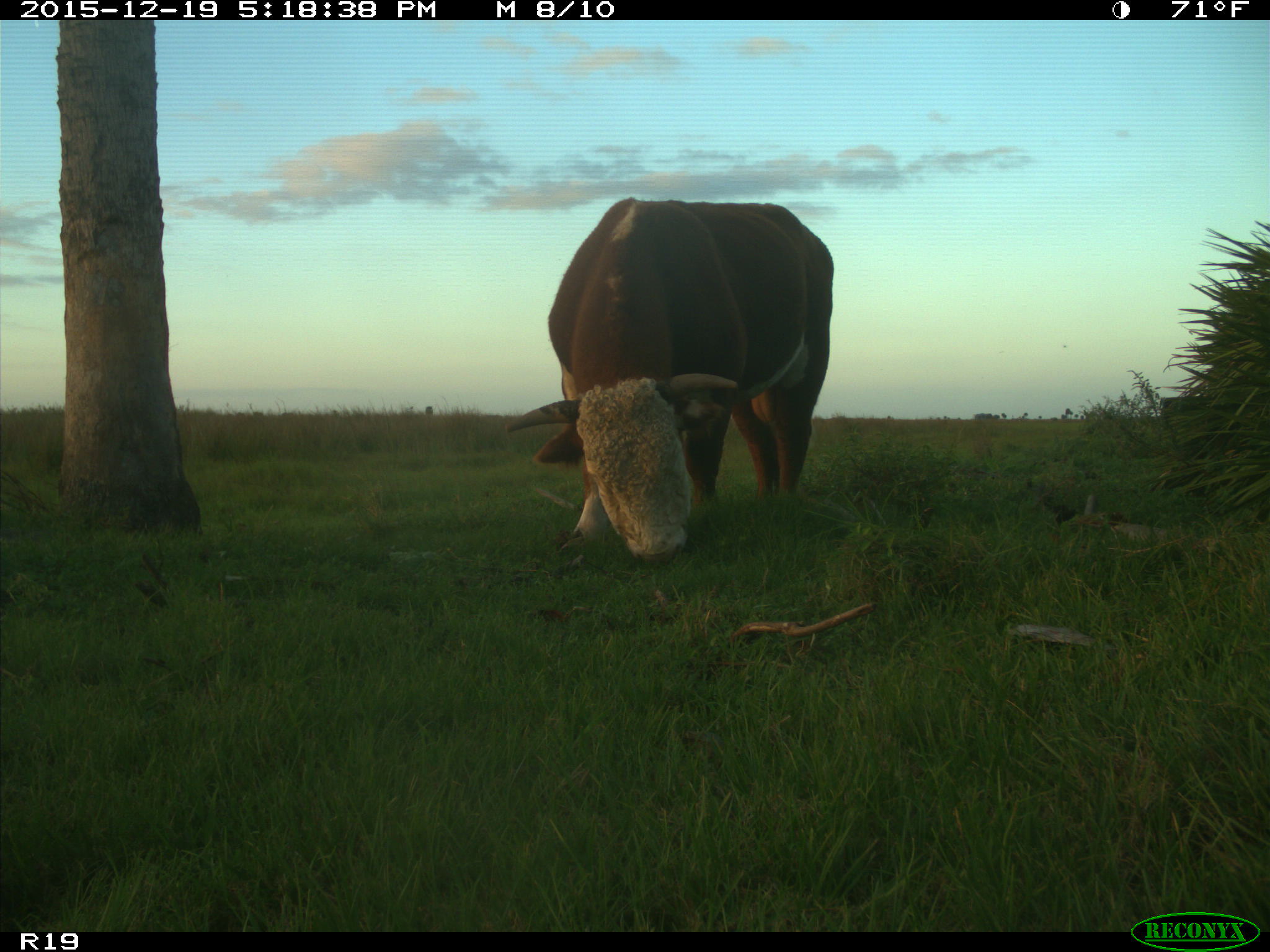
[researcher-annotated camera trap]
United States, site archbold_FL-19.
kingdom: Animalia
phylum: Chordata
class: Mammalia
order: Artiodactyla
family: Bovidae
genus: Bos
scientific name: Bos taurus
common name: domestic cow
Bos taurus (domestic cow).